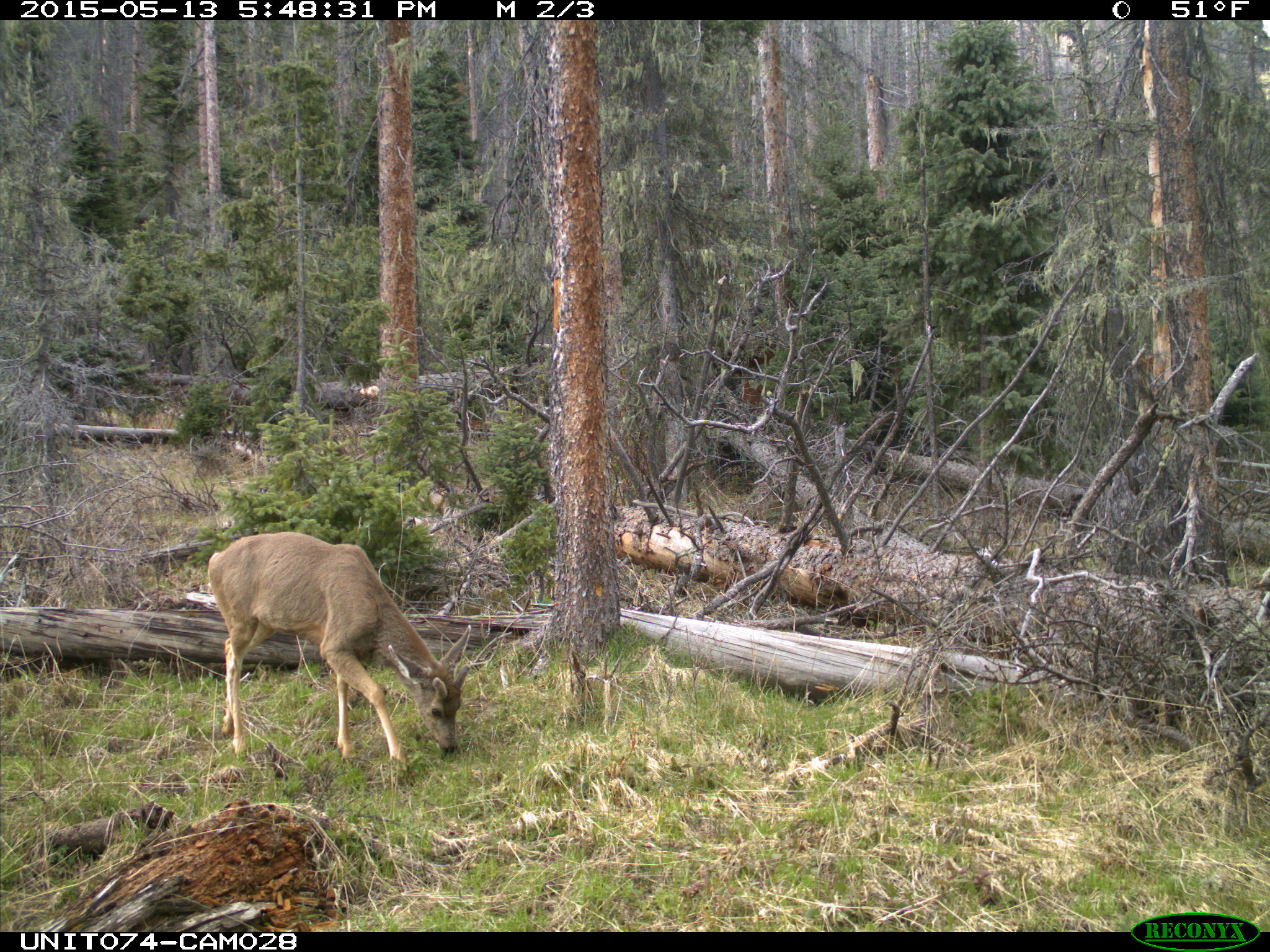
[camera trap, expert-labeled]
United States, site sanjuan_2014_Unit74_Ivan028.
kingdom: Animalia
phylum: Chordata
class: Mammalia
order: Artiodactyla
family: Cervidae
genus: Odocoileus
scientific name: Odocoileus hemionus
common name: mule deer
Odocoileus hemionus (mule deer).